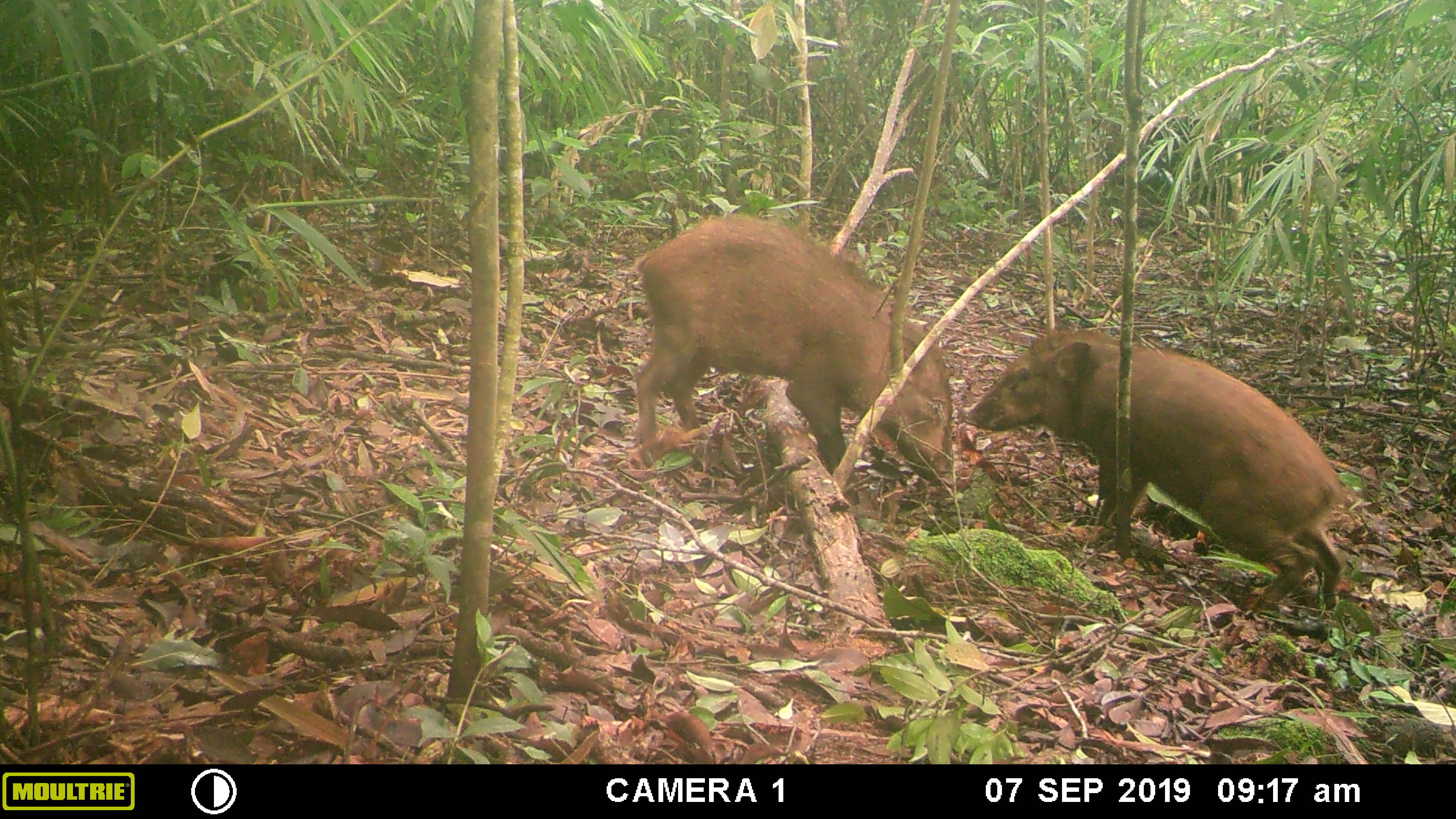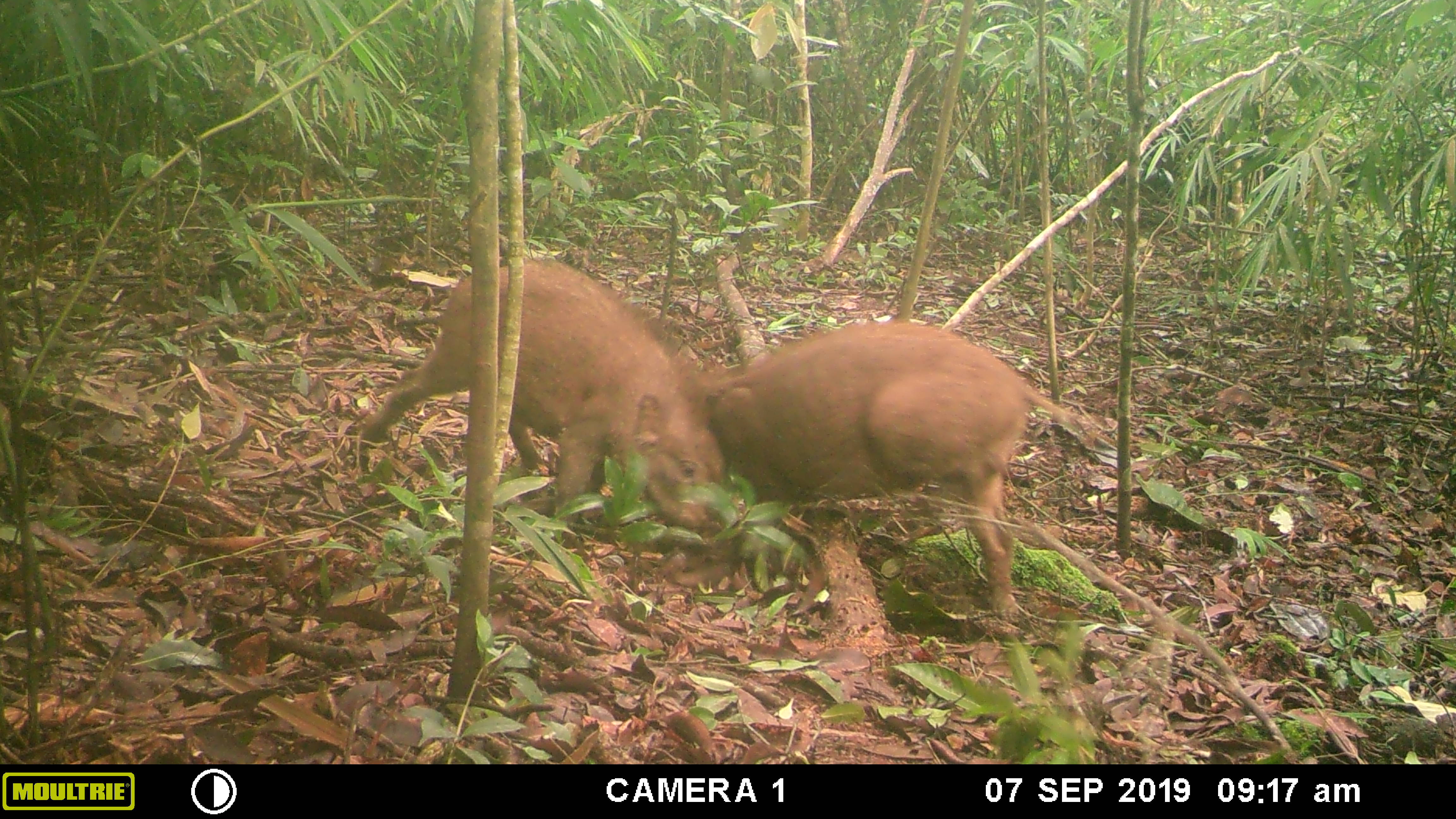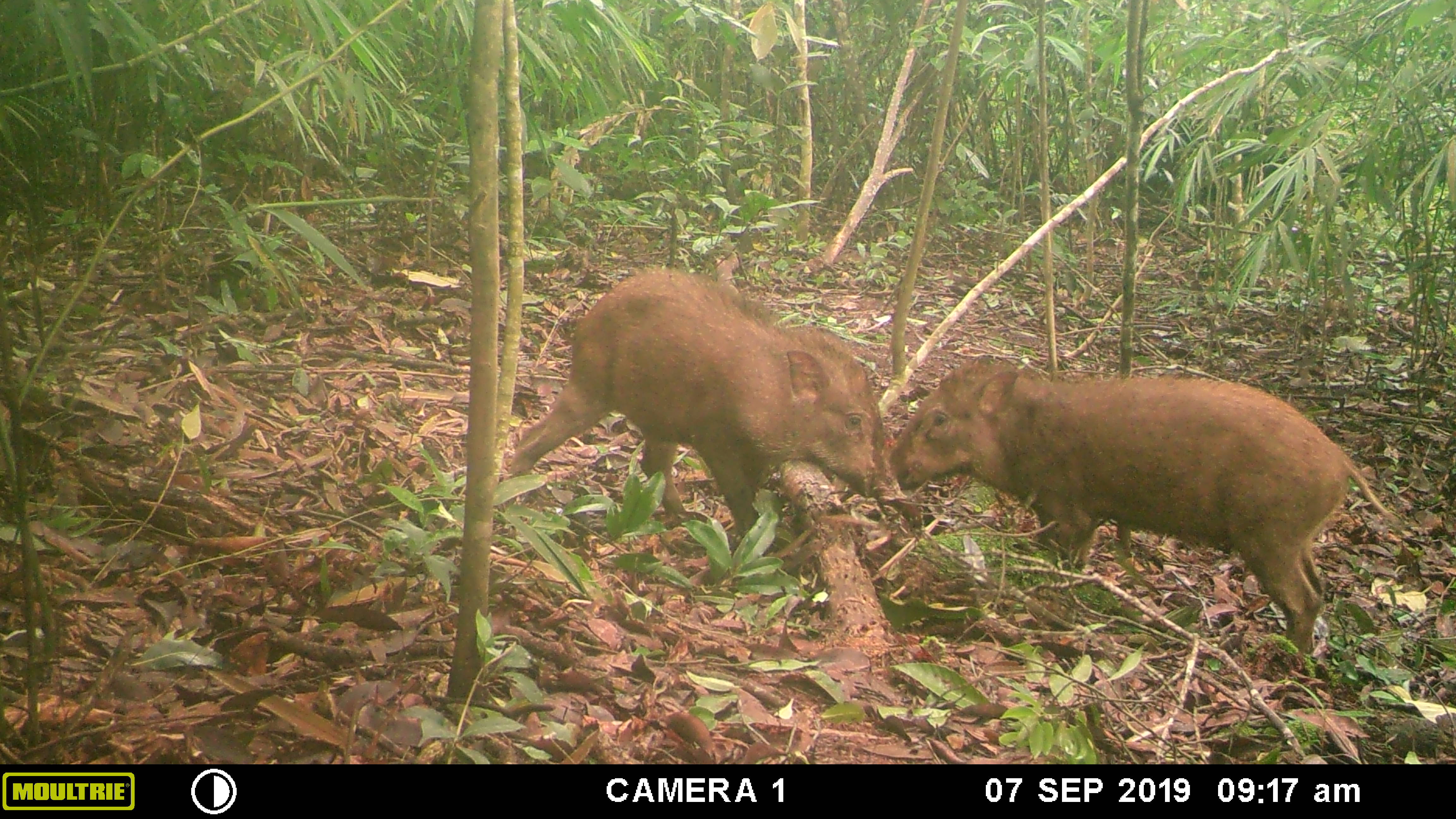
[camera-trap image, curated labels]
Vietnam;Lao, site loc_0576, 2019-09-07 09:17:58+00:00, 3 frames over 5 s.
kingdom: Animalia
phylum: Chordata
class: Mammalia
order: Artiodactyla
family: Suidae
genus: Sus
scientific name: Sus scrofa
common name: eurasian wild pig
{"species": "eurasian wild pig (Sus scrofa)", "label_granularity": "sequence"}